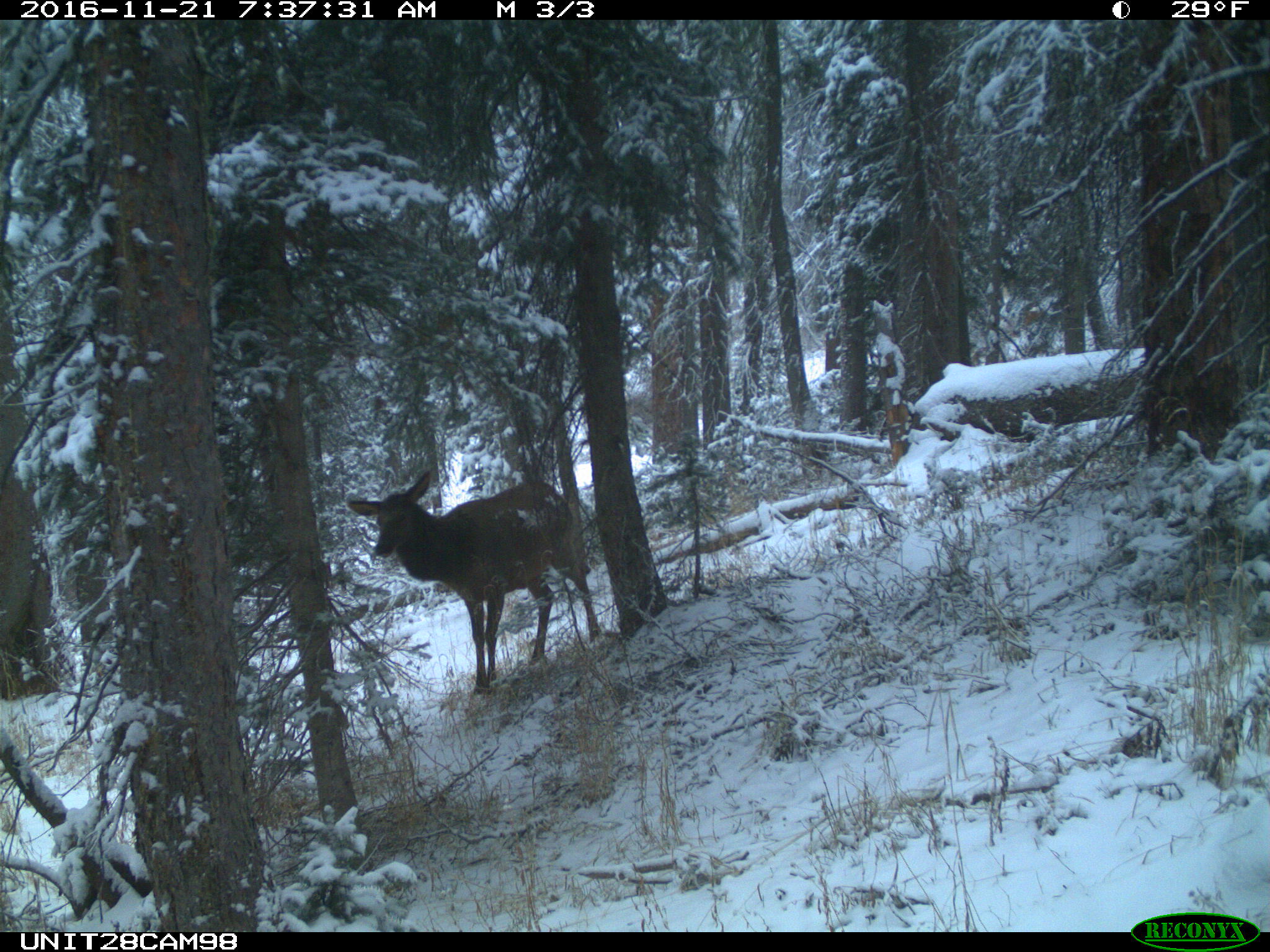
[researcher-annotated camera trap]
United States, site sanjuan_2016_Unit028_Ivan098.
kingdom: Animalia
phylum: Chordata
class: Mammalia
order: Artiodactyla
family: Cervidae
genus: Cervus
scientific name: Cervus elaphus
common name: red deer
Cervus elaphus (red deer).